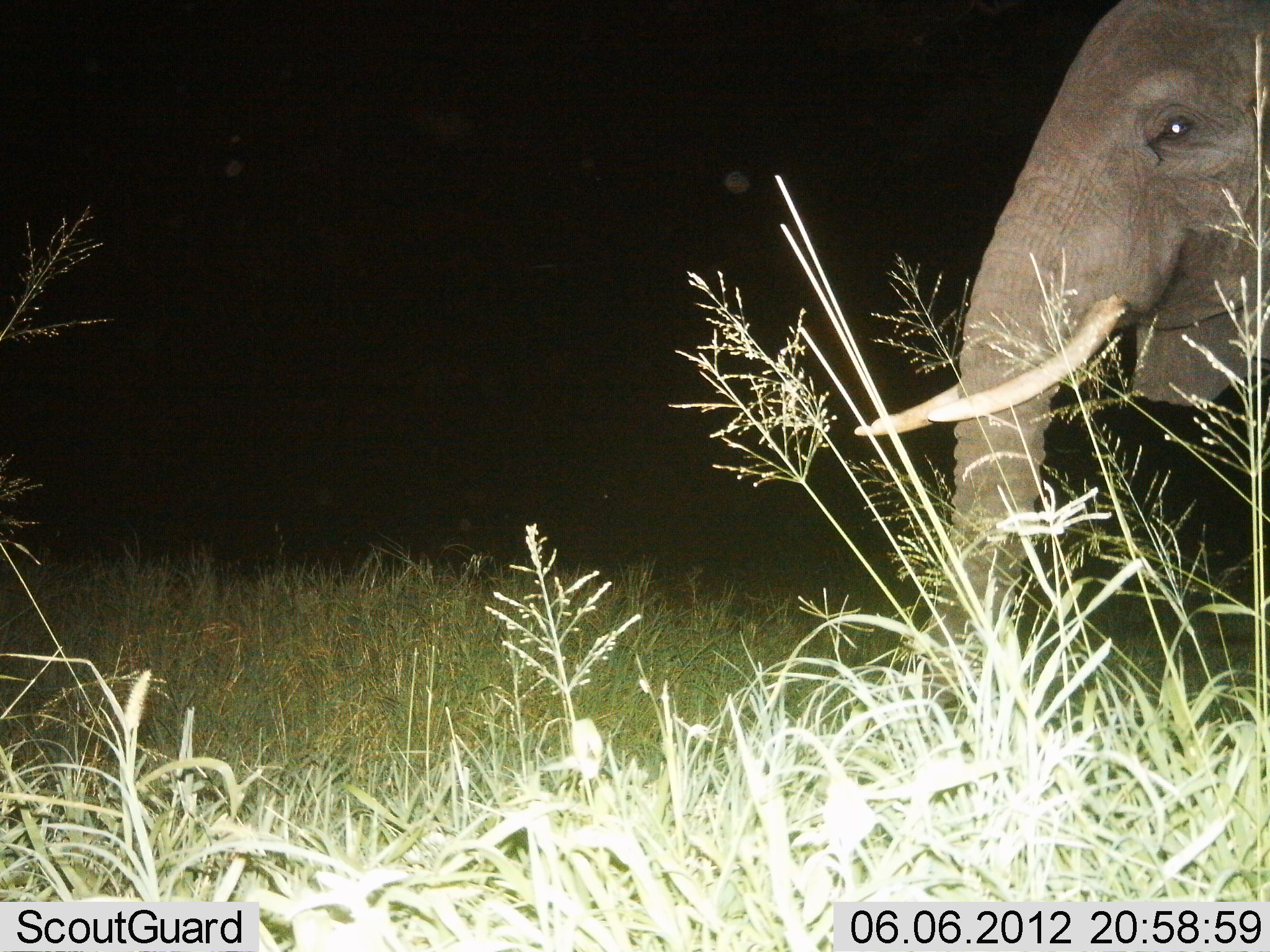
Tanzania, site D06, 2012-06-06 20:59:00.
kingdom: Animalia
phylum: Chordata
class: Mammalia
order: Proboscidea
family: Elephantidae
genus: Loxodonta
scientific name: Loxodonta africana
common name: african bush elephant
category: elephant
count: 1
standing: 70%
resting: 0%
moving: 30%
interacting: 0%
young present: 0%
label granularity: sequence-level